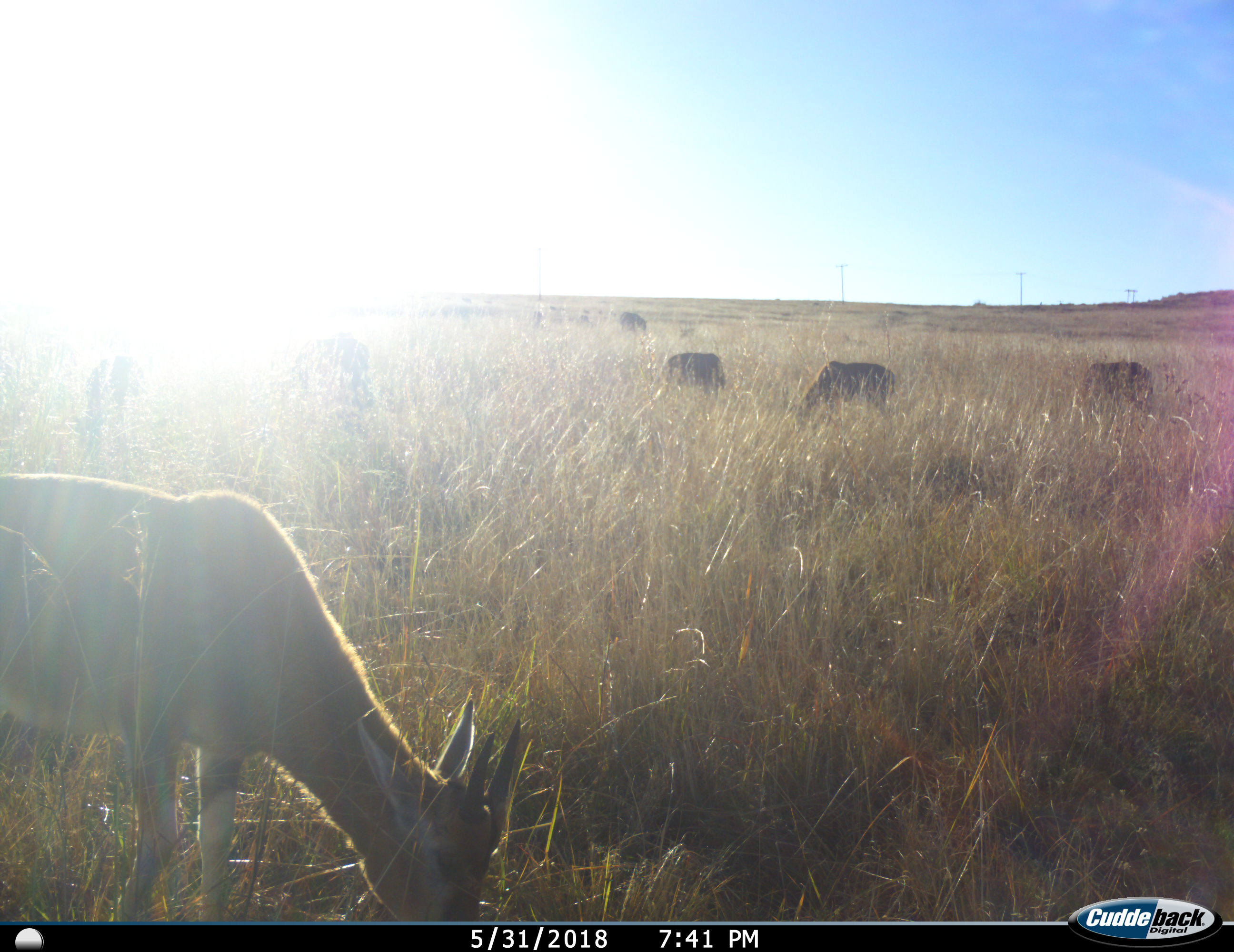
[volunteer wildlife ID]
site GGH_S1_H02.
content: unidentified animal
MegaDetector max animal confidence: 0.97